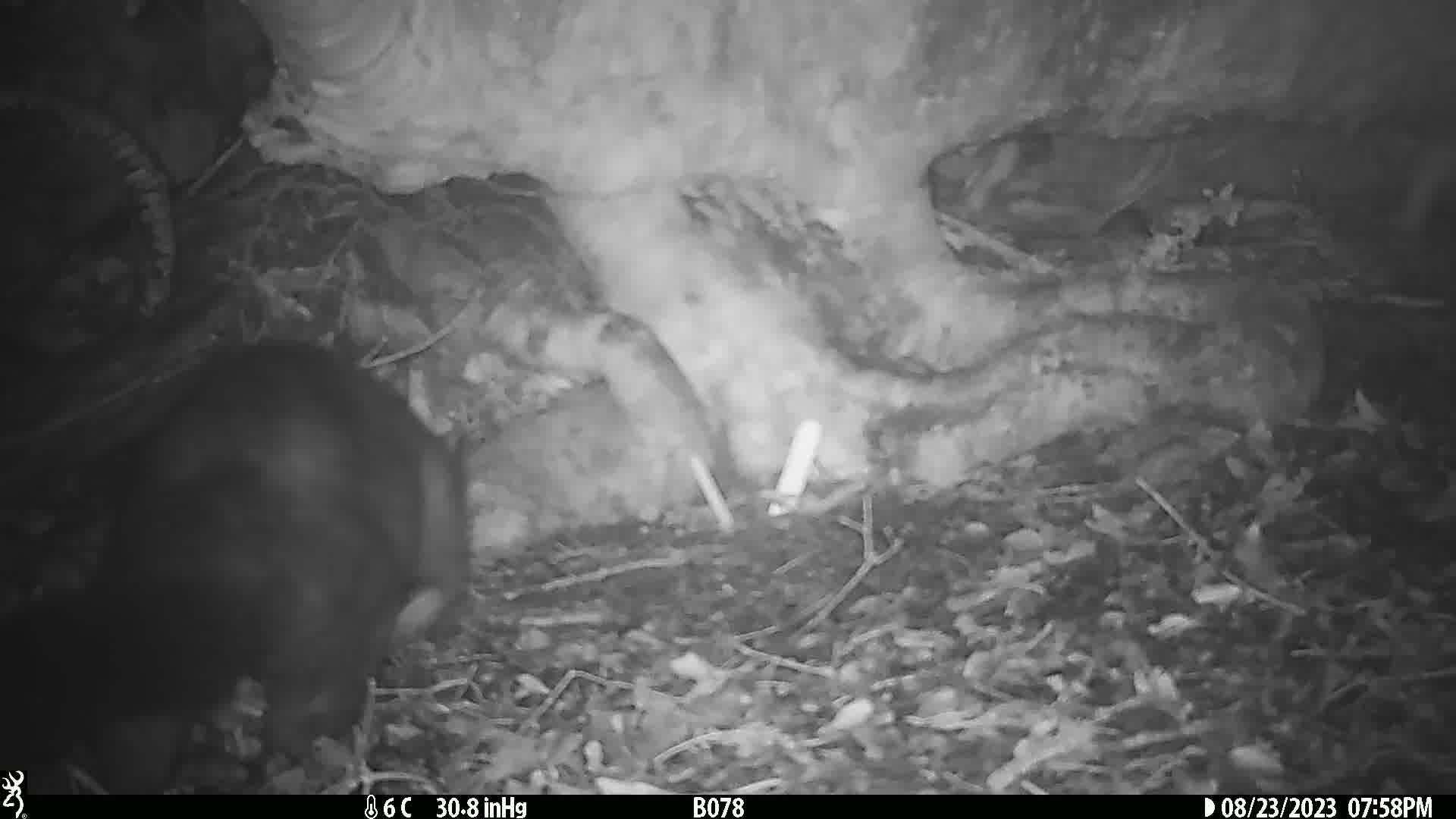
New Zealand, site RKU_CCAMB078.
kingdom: Animalia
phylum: Chordata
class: Mammalia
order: Diprotodontia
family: Phalangeridae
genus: Trichosurus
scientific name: Trichosurus vulpecula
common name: common brushtail possum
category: possum